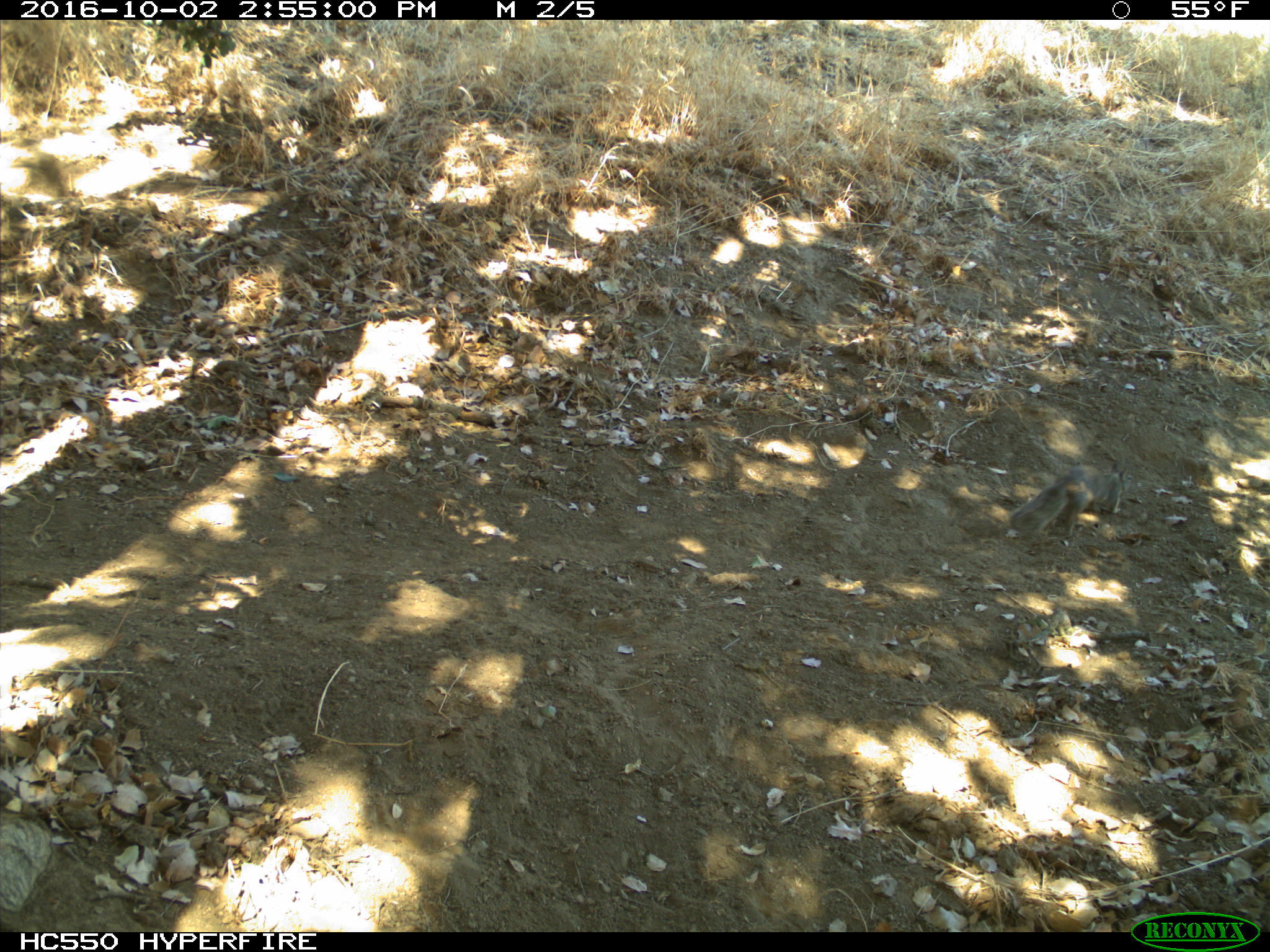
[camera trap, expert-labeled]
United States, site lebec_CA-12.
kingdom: Animalia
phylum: Chordata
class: Mammalia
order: Rodentia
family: Sciuridae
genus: Otospermophilus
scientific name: Otospermophilus beecheyi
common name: california ground squirrel